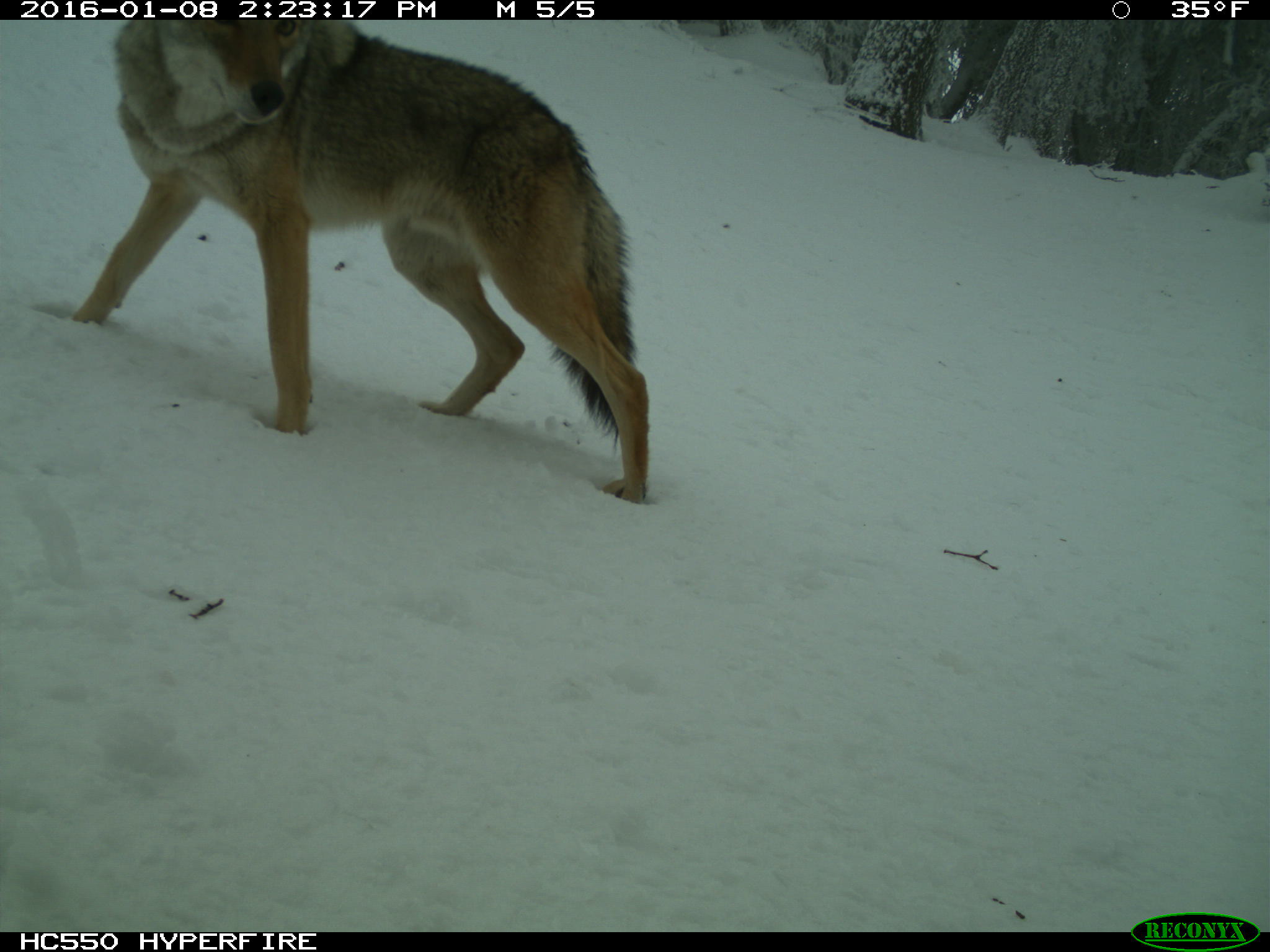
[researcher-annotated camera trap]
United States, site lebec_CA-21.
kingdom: Animalia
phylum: Chordata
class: Mammalia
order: Carnivora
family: Canidae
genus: Canis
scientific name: Canis latrans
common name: coyote